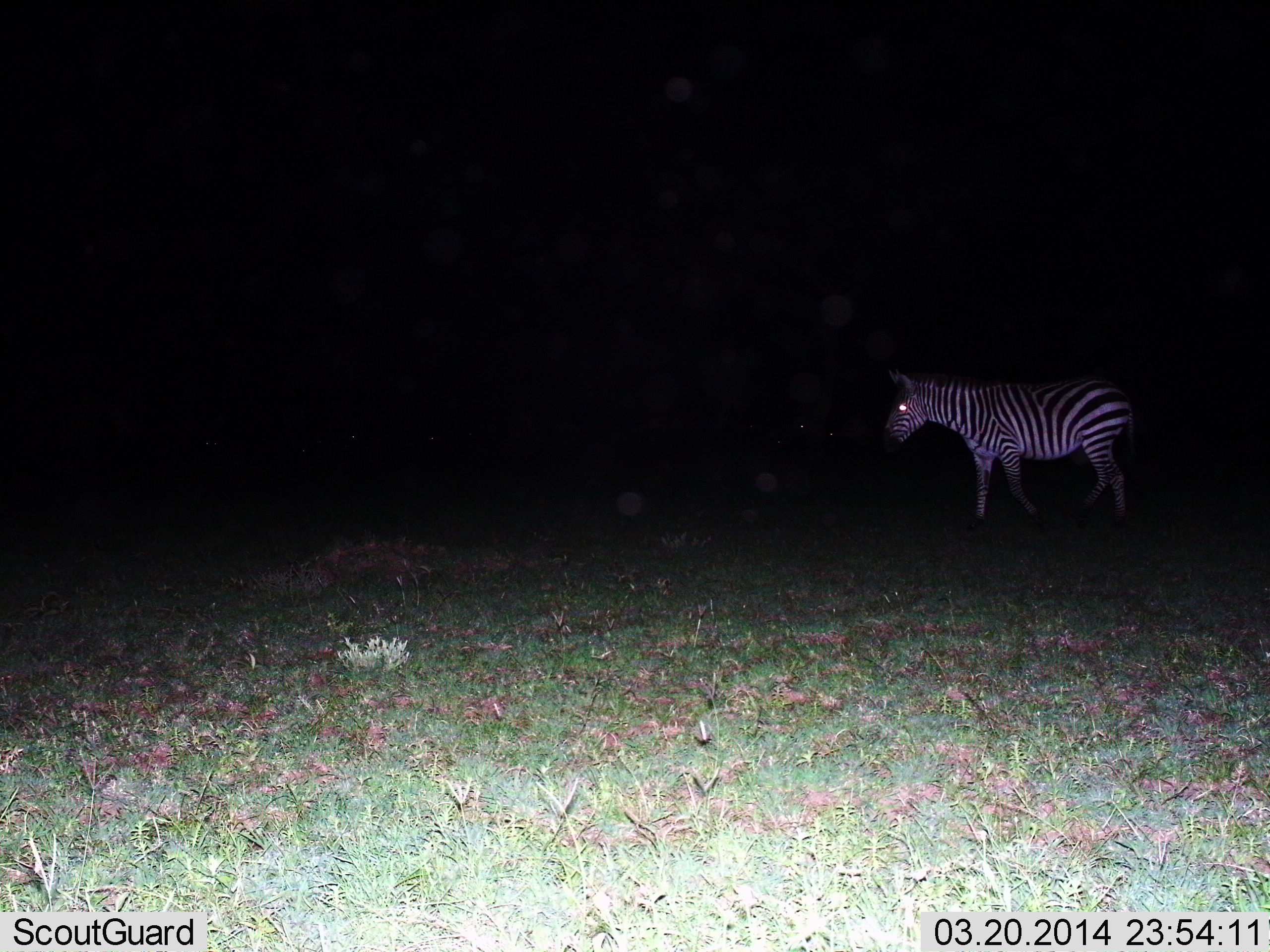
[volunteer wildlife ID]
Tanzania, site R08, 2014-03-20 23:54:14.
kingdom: Animalia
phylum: Chordata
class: Mammalia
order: Perissodactyla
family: Equidae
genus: Equus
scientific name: Equus quagga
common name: plains zebra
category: zebra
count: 1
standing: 64%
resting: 0%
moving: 45%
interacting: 0%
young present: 0%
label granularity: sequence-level